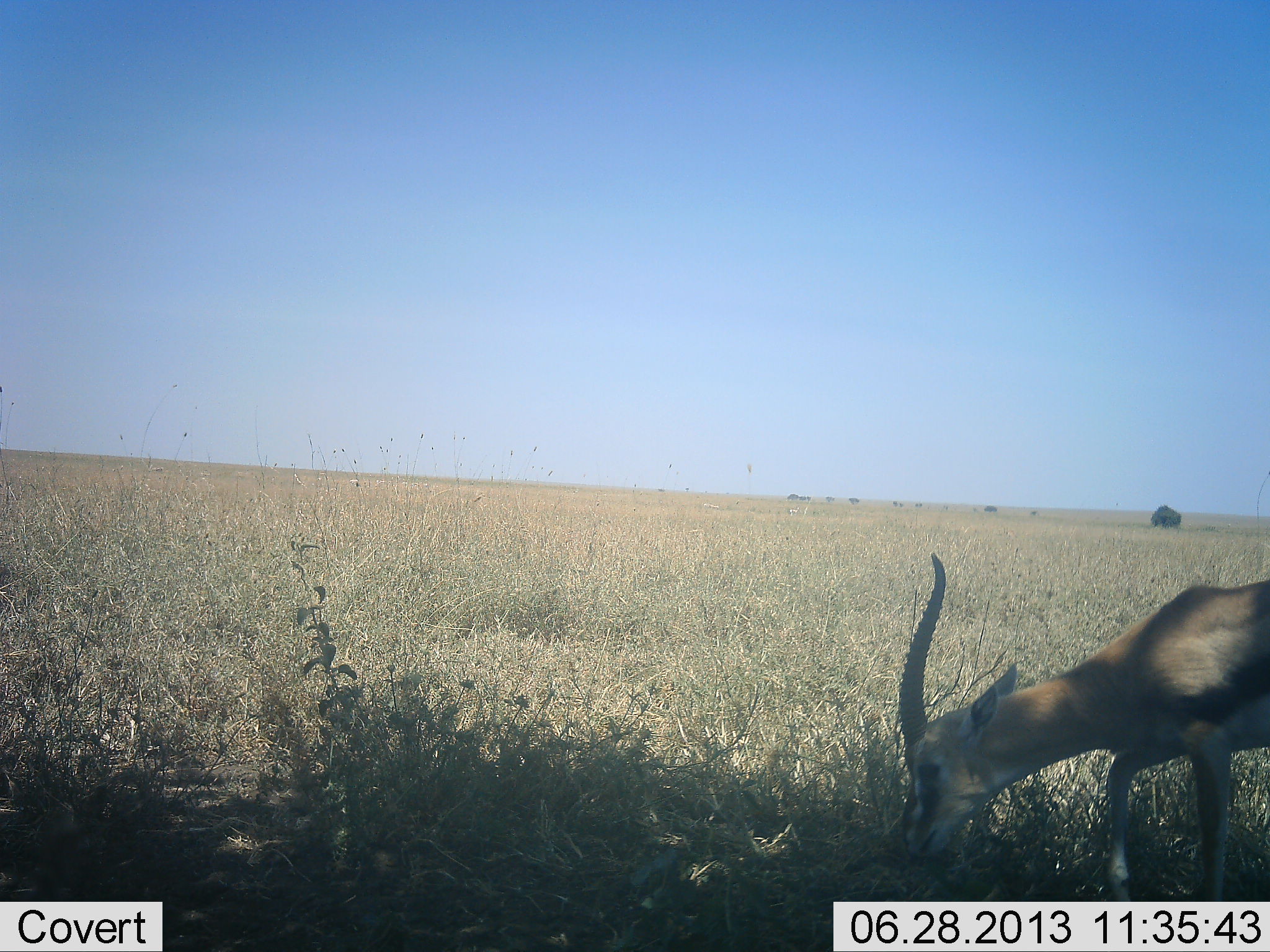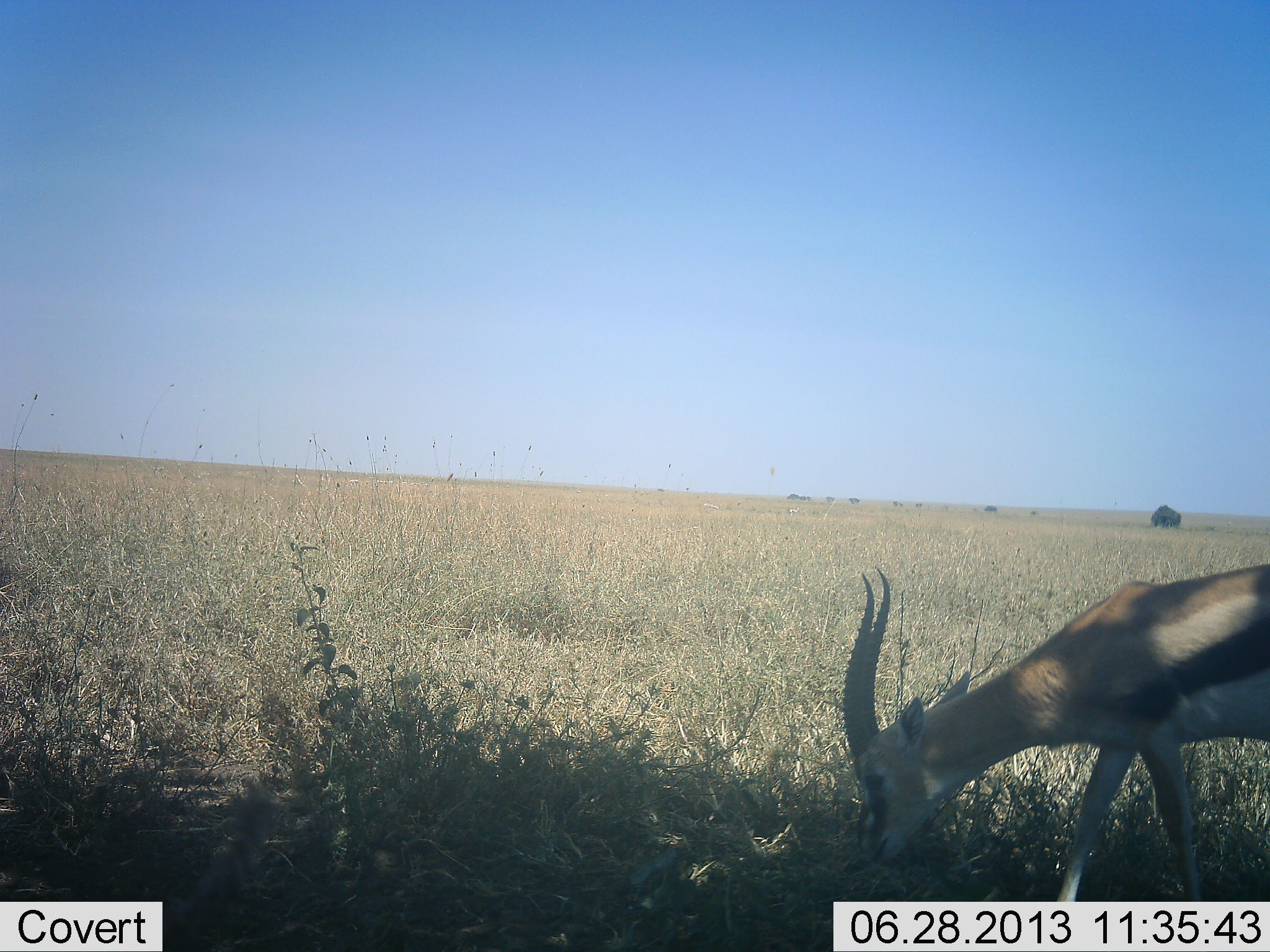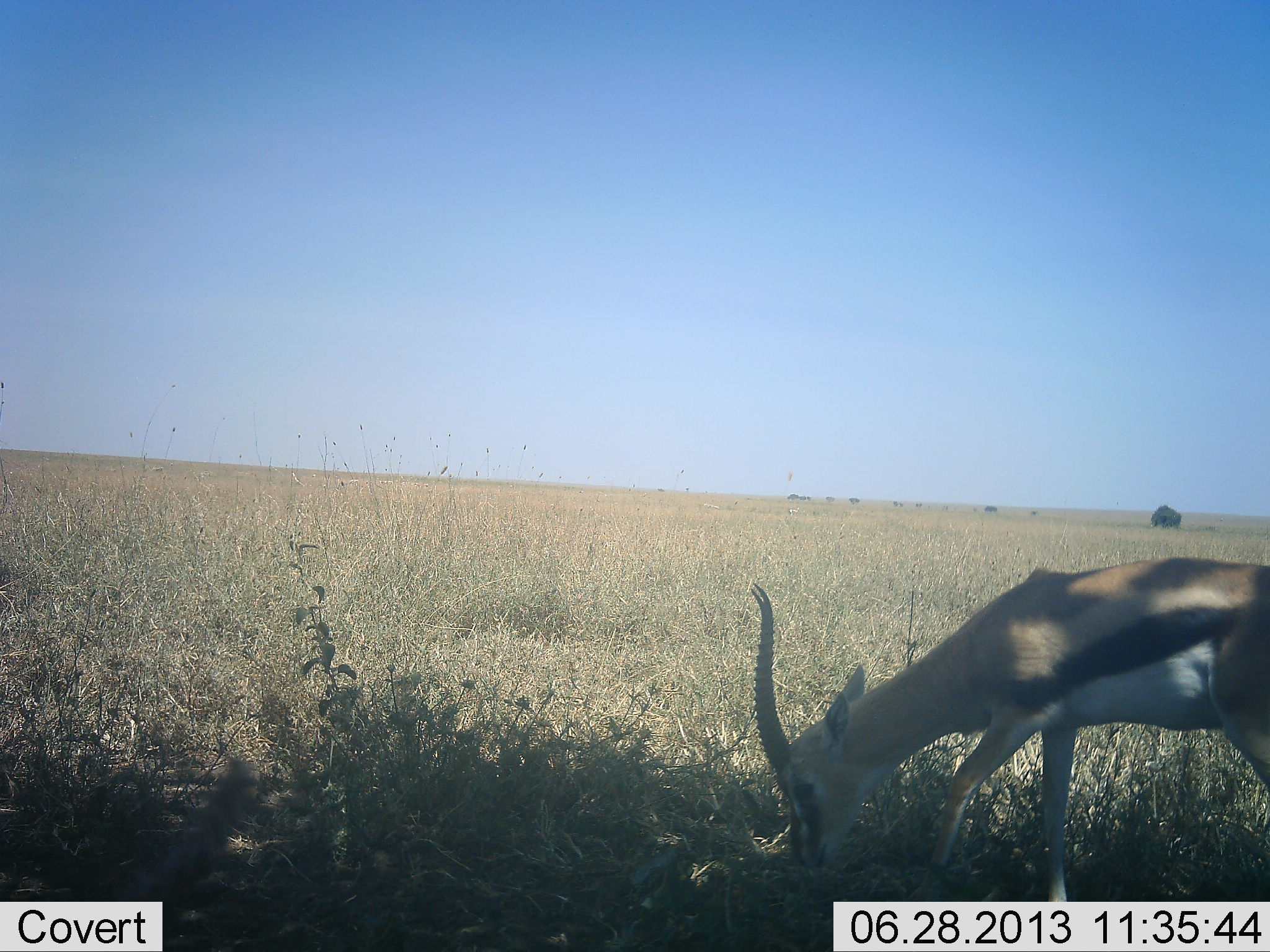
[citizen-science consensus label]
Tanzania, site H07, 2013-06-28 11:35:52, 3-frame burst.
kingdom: Animalia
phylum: Chordata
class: Mammalia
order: Artiodactyla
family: Bovidae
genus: Eudorcas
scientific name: Eudorcas thomsonii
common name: thomson's gazelle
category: gazellethomsons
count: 1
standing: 10%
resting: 3%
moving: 13%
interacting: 0%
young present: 0%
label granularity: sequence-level